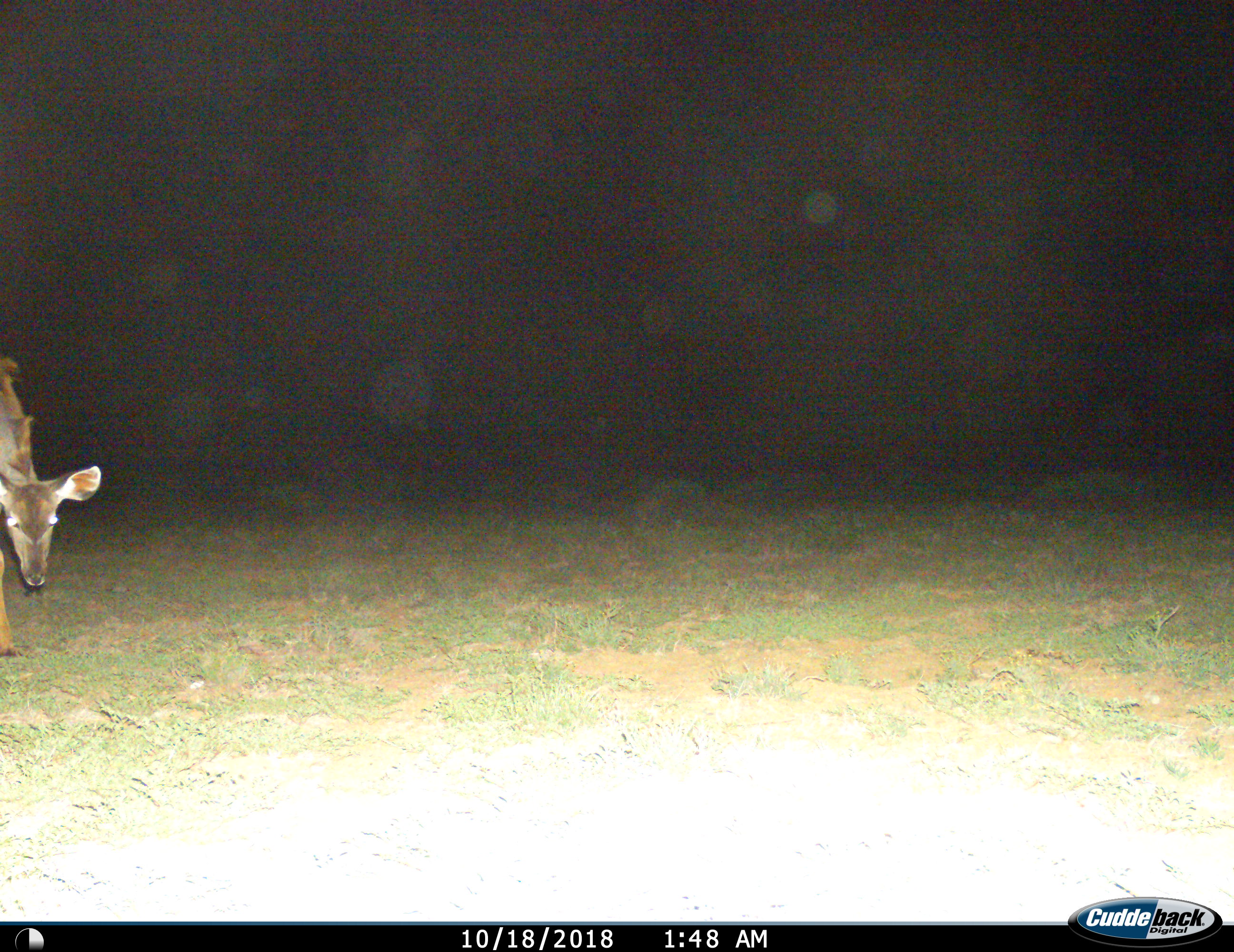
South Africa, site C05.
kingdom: Animalia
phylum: Chordata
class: Mammalia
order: Artiodactyla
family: Bovidae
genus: Tragelaphus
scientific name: Tragelaphus strepsiceros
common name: greater kudu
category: kudu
Kudu (greater kudu) (Tragelaphus strepsiceros), count 1. Behavior (volunteer vote fractions): standing 22%, resting 0%, moving 78%, interacting 0%. Young present (vote fraction): 0%. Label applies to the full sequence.